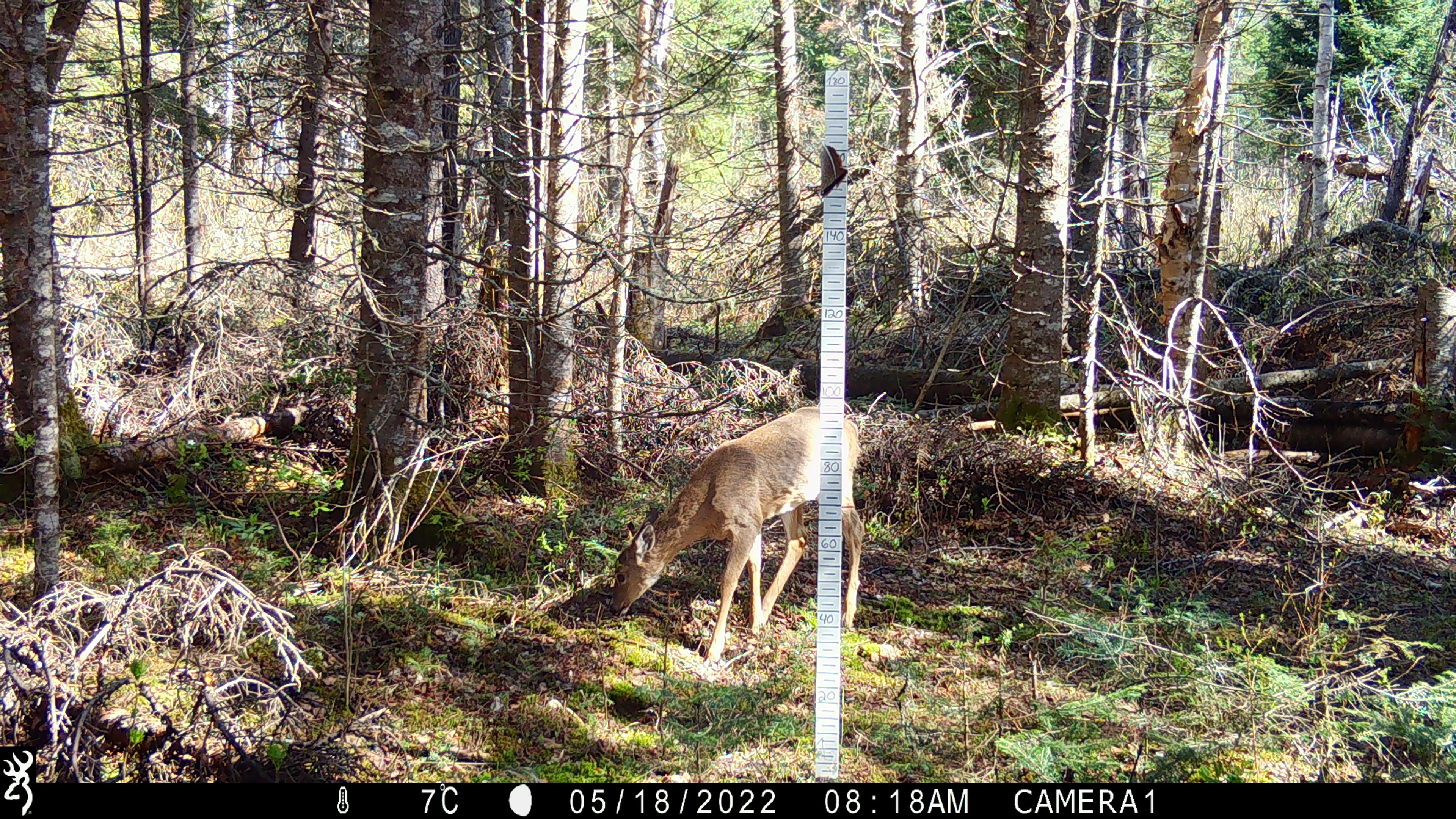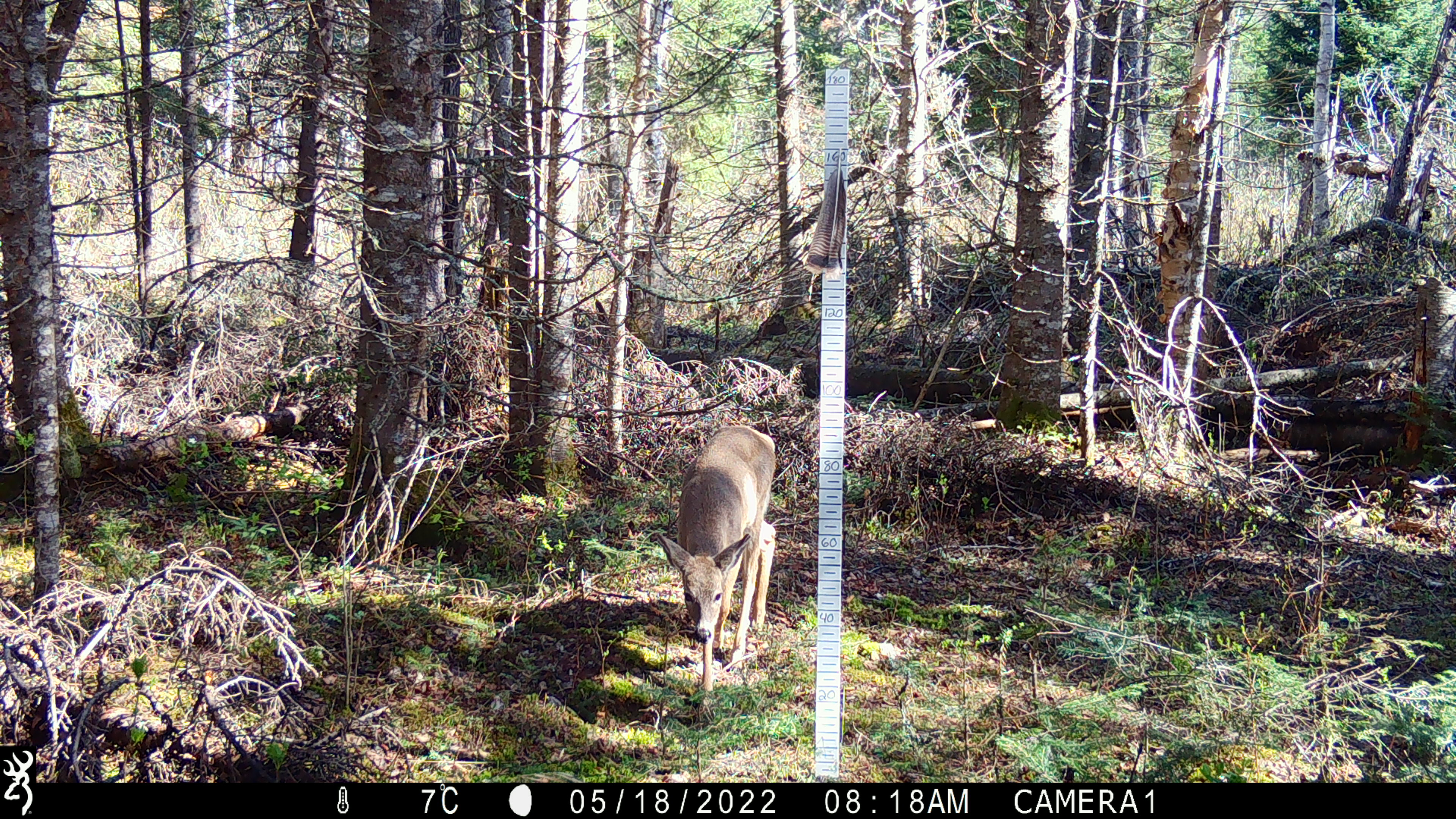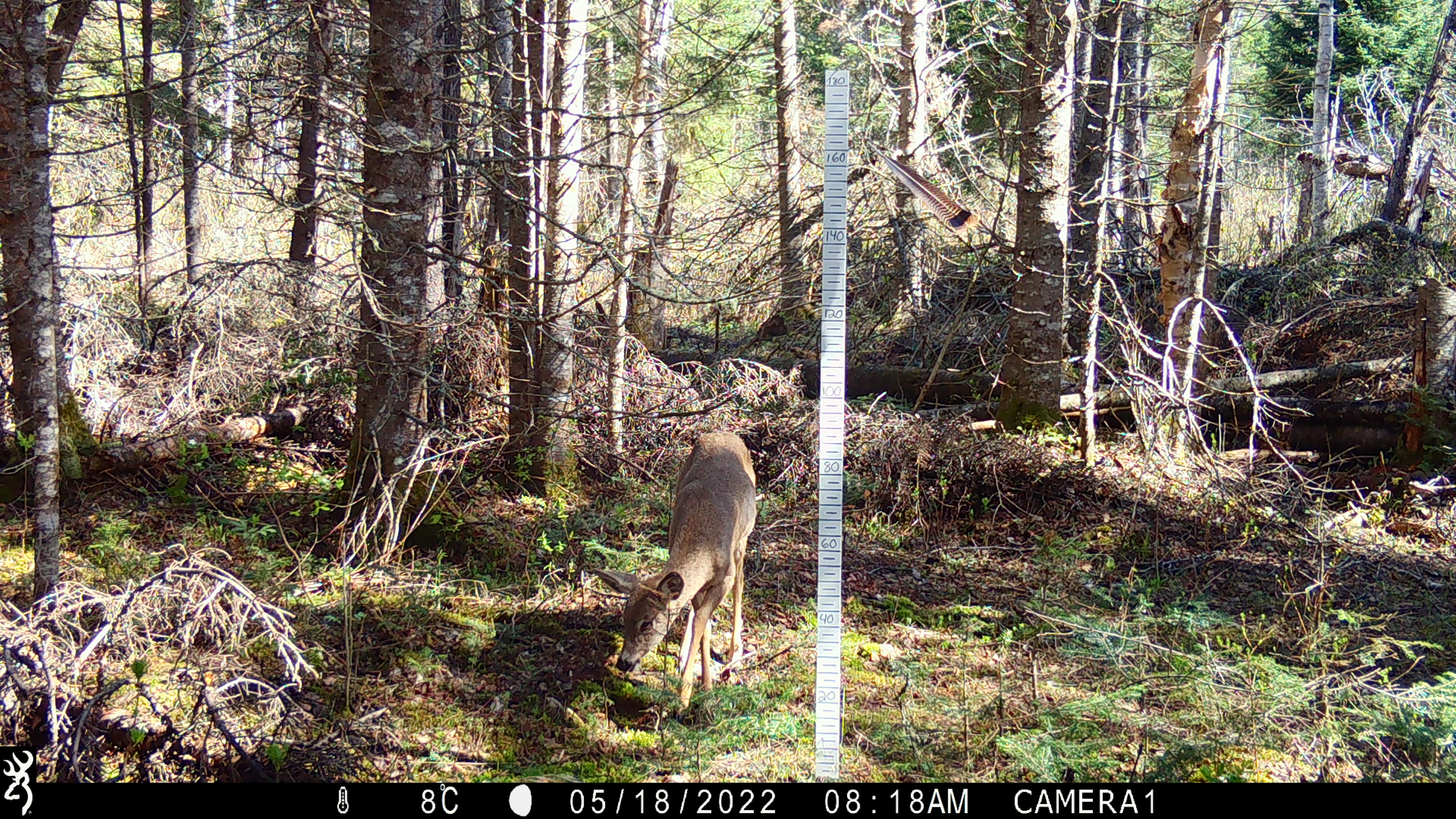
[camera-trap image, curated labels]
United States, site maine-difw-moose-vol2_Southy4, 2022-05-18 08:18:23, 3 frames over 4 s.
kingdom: Animalia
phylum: Chordata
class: Mammalia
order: Artiodactyla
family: Cervidae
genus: Odocoileus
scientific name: Odocoileus virginianus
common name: white-tailed deer